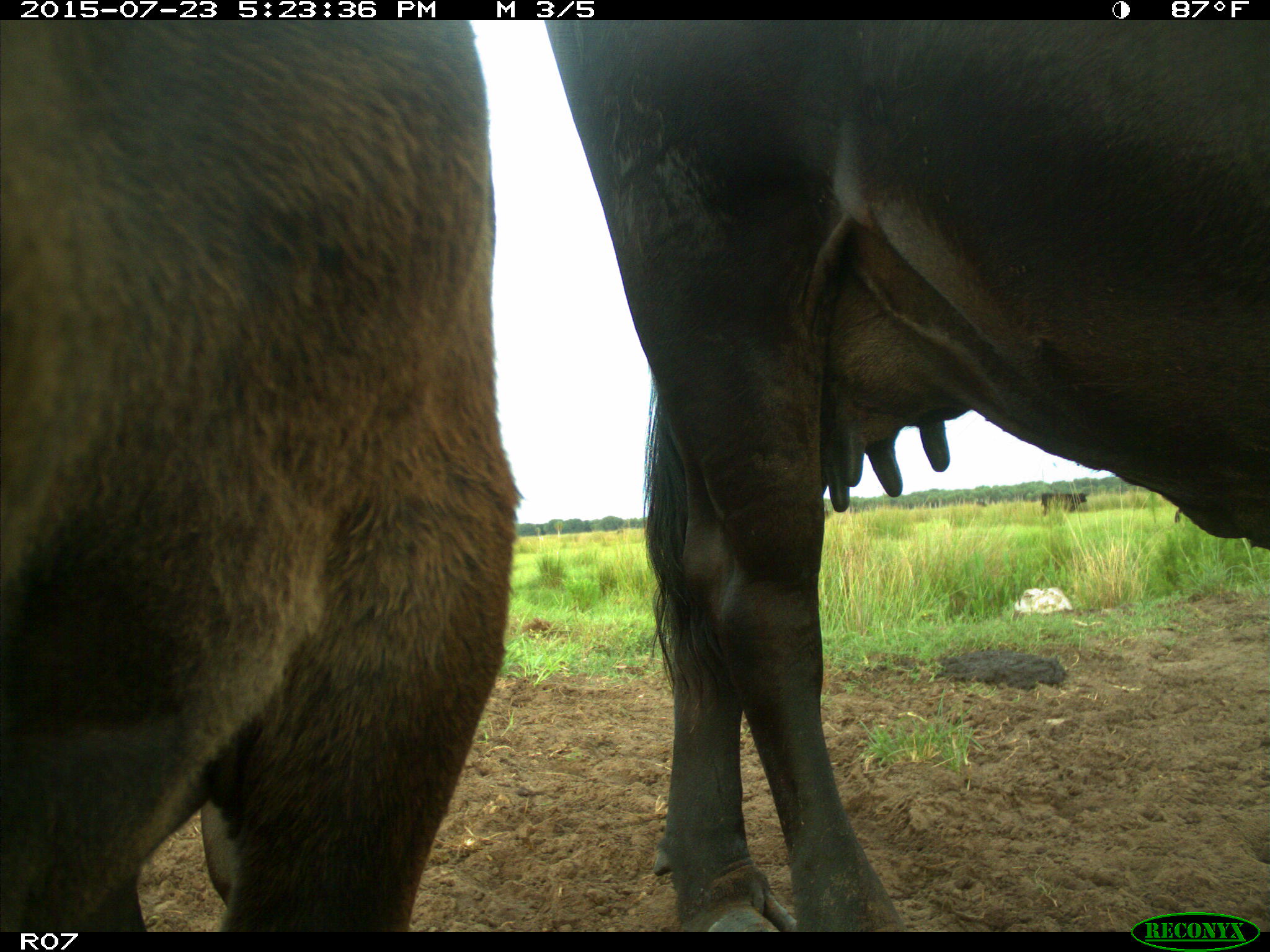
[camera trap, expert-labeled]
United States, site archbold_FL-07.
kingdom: Animalia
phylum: Chordata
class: Mammalia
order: Artiodactyla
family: Bovidae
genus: Bos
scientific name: Bos taurus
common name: domestic cow